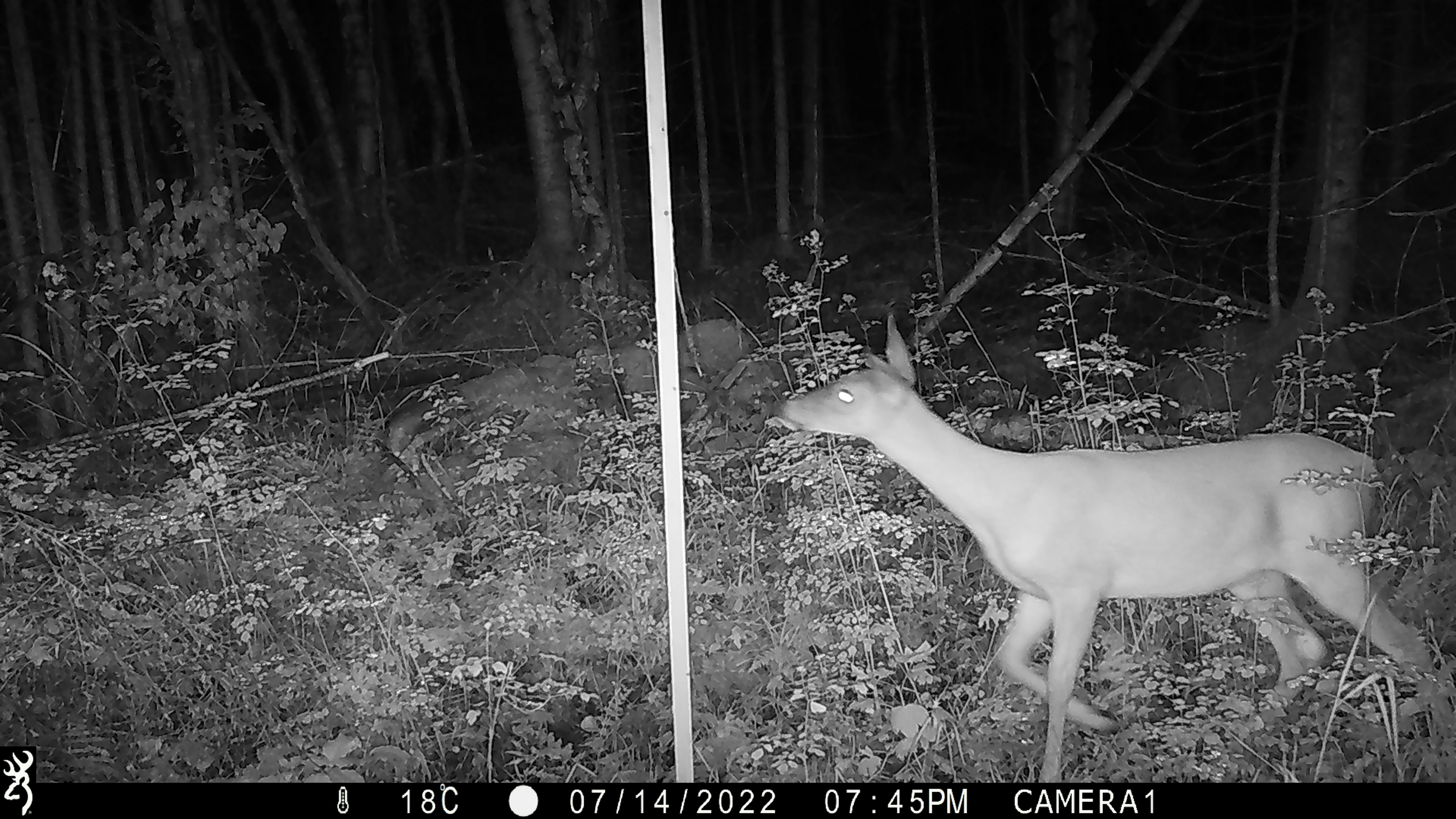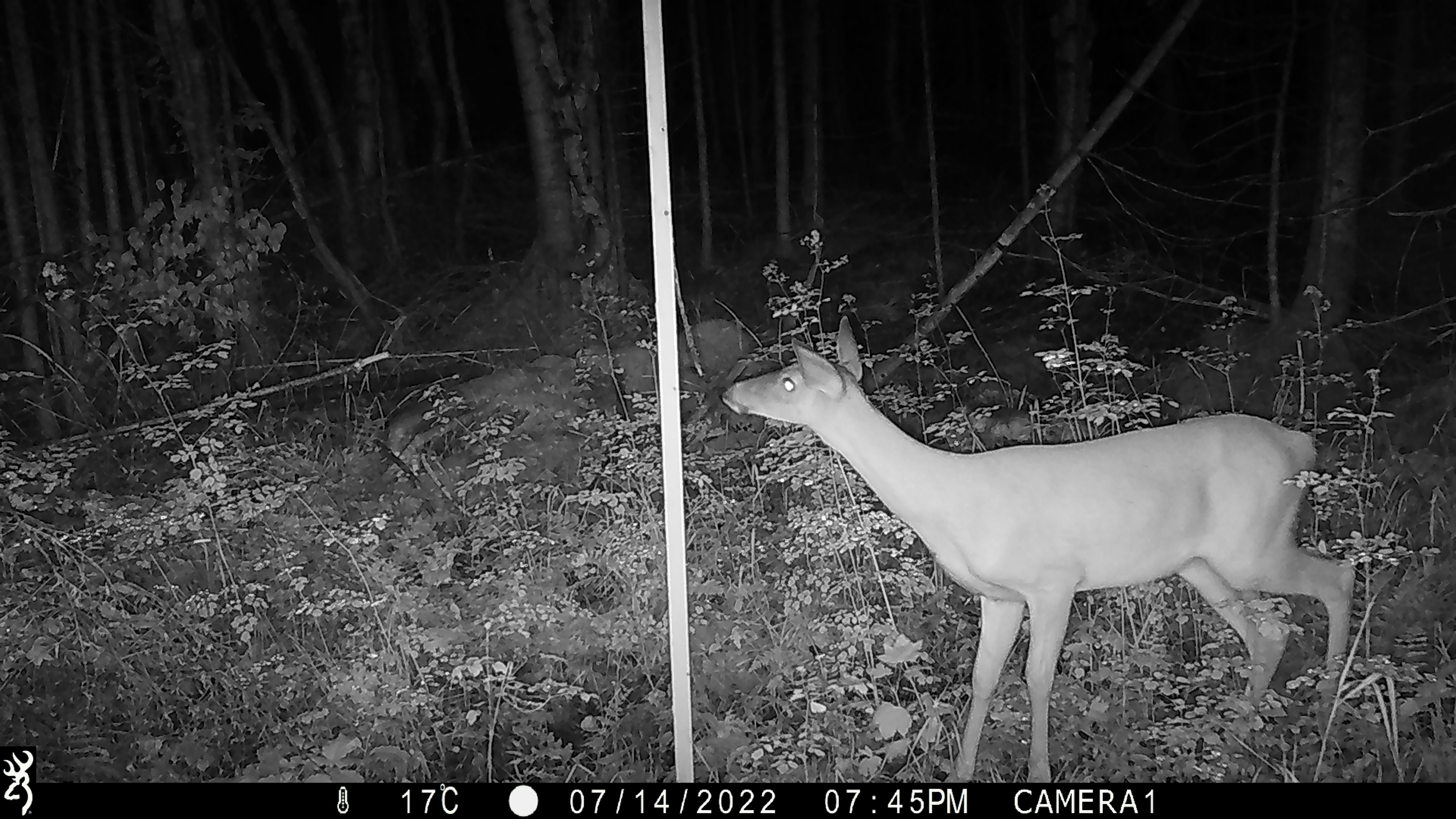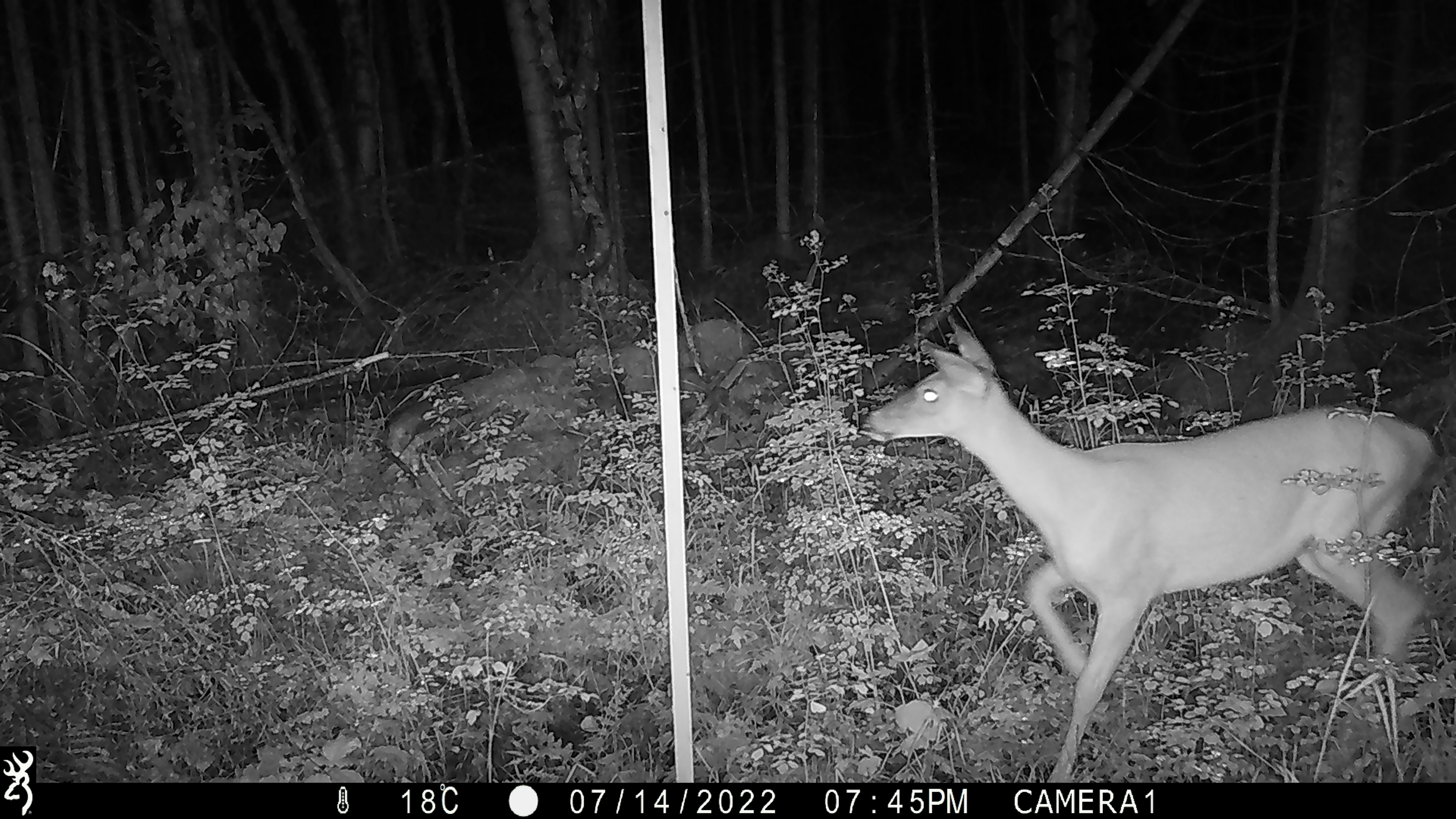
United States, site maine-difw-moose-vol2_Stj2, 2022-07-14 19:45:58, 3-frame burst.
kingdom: Animalia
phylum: Chordata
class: Mammalia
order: Artiodactyla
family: Cervidae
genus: Odocoileus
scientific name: Odocoileus virginianus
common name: white-tailed deer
White-tailed deer (Odocoileus virginianus).